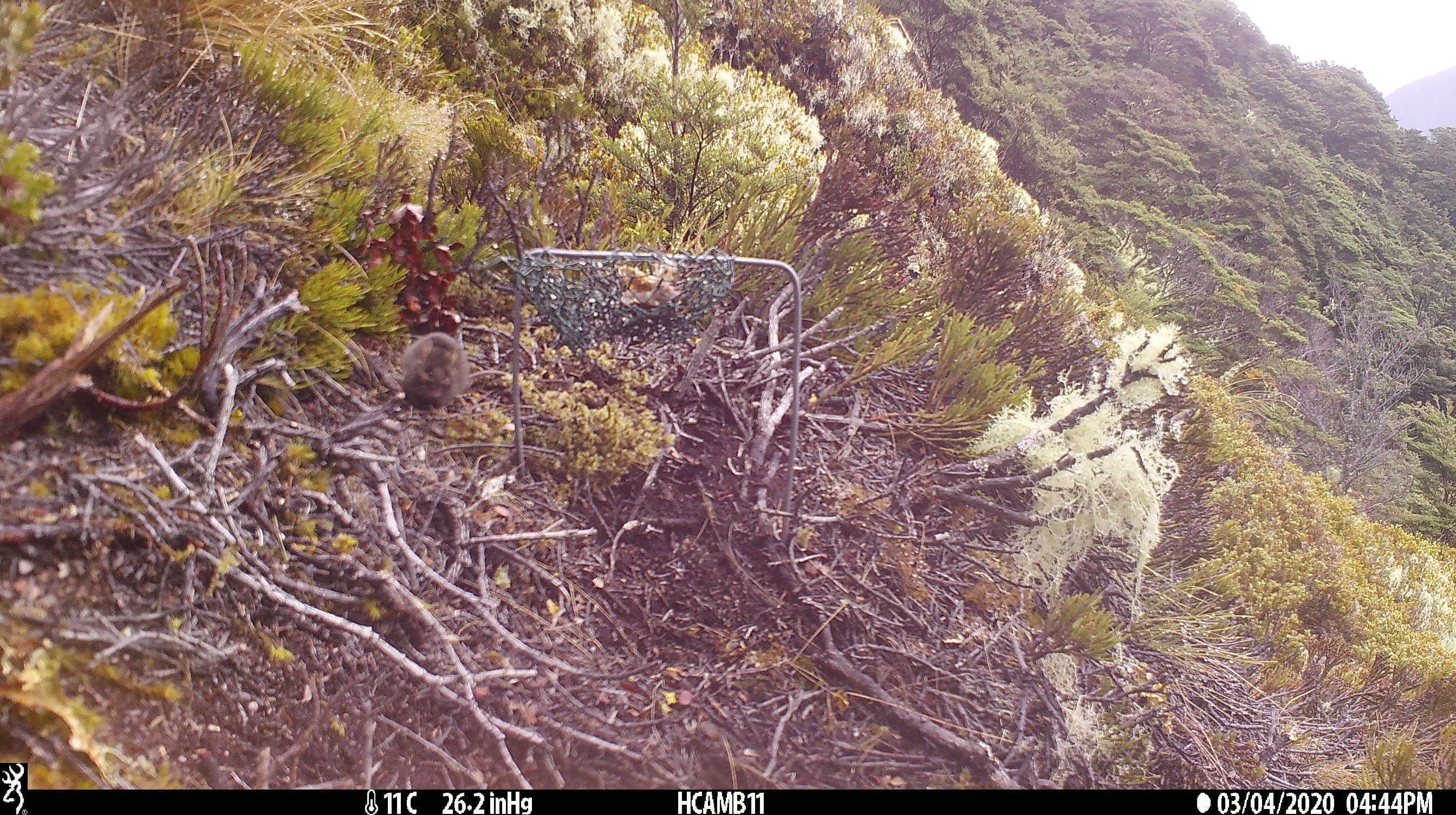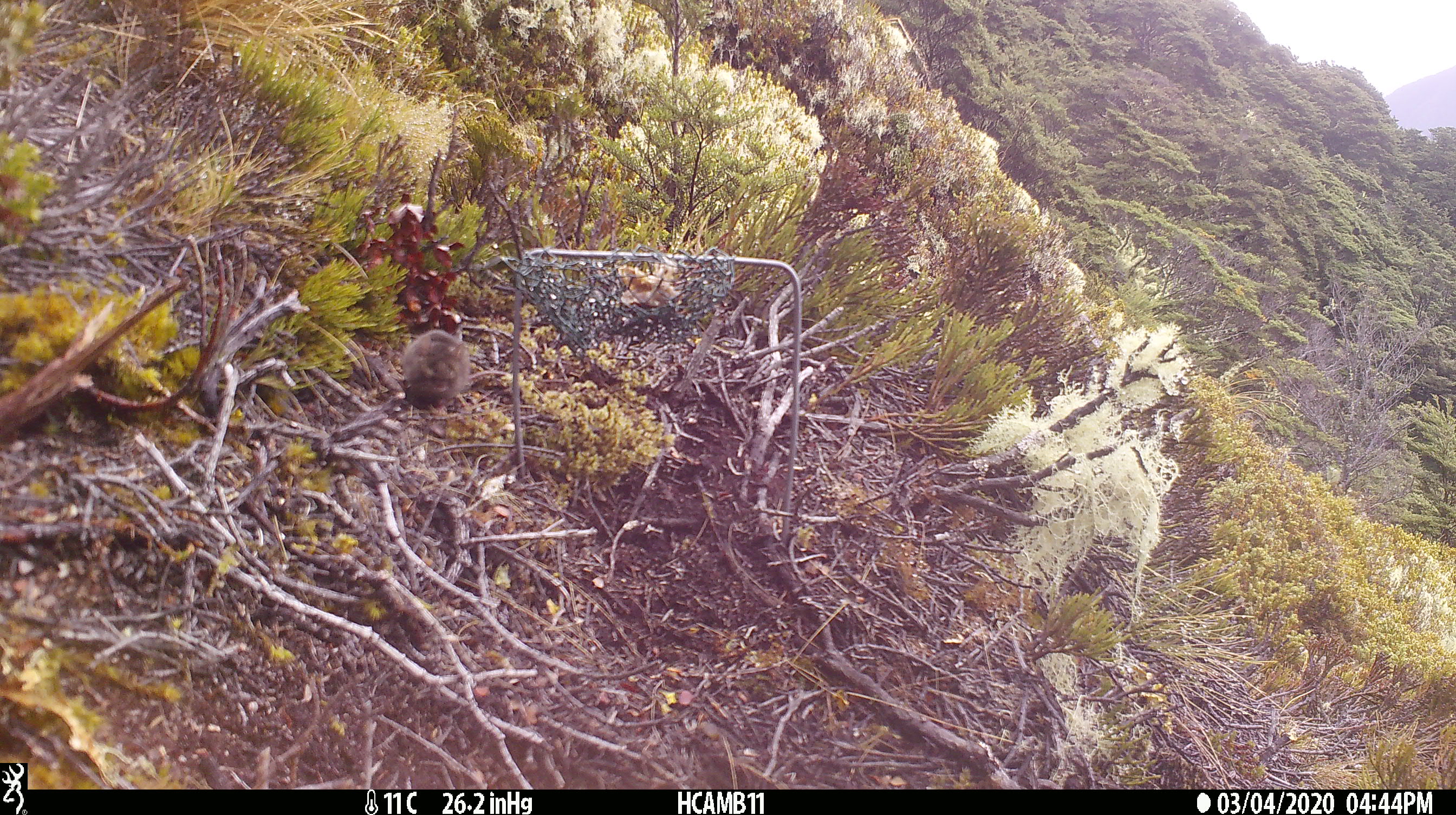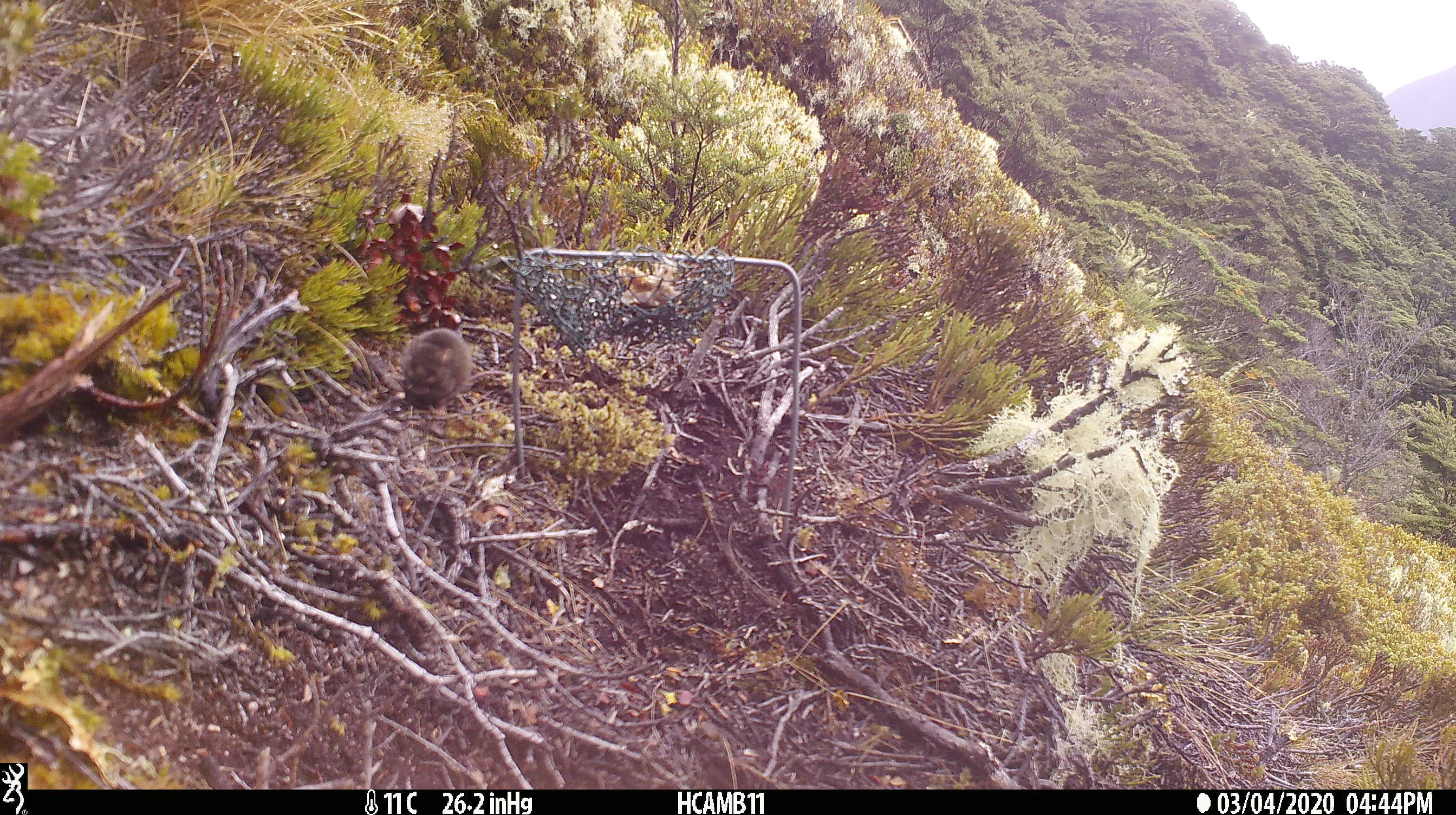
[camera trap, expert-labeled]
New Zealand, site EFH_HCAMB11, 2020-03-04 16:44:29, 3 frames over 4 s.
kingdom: Animalia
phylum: Chordata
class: Mammalia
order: Rodentia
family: Muridae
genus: Mus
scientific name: Mus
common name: mouse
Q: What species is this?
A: Mouse (Mus).